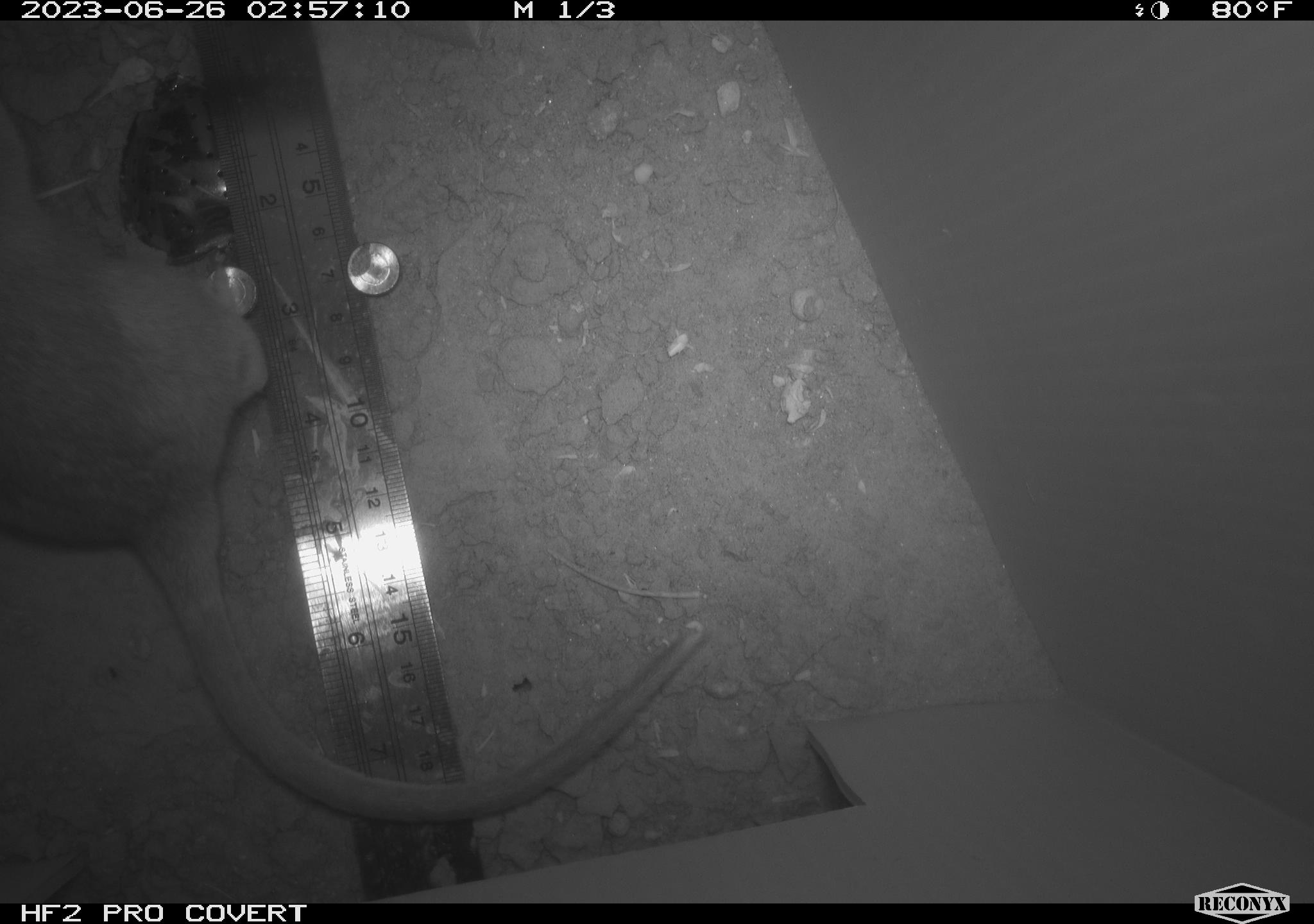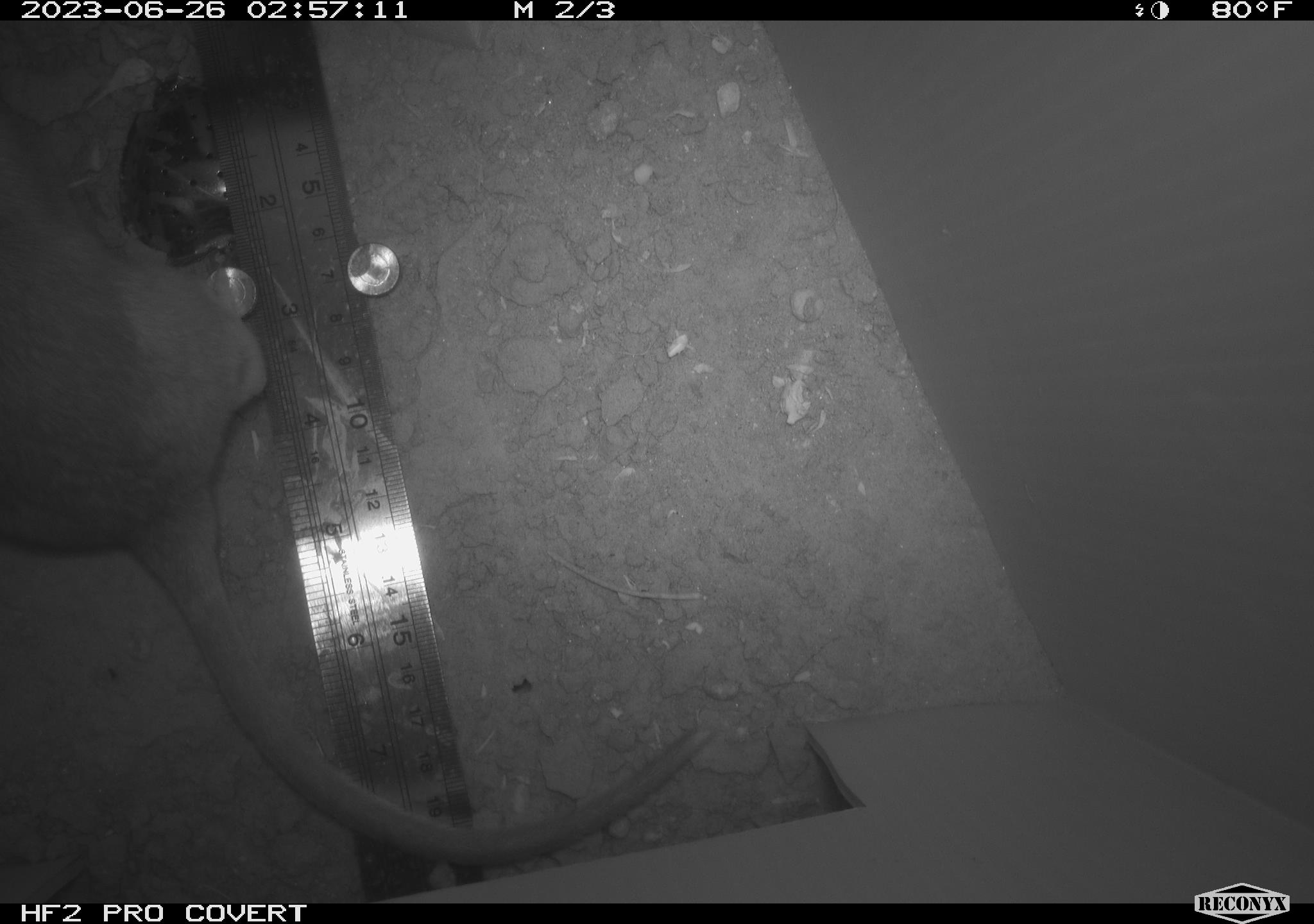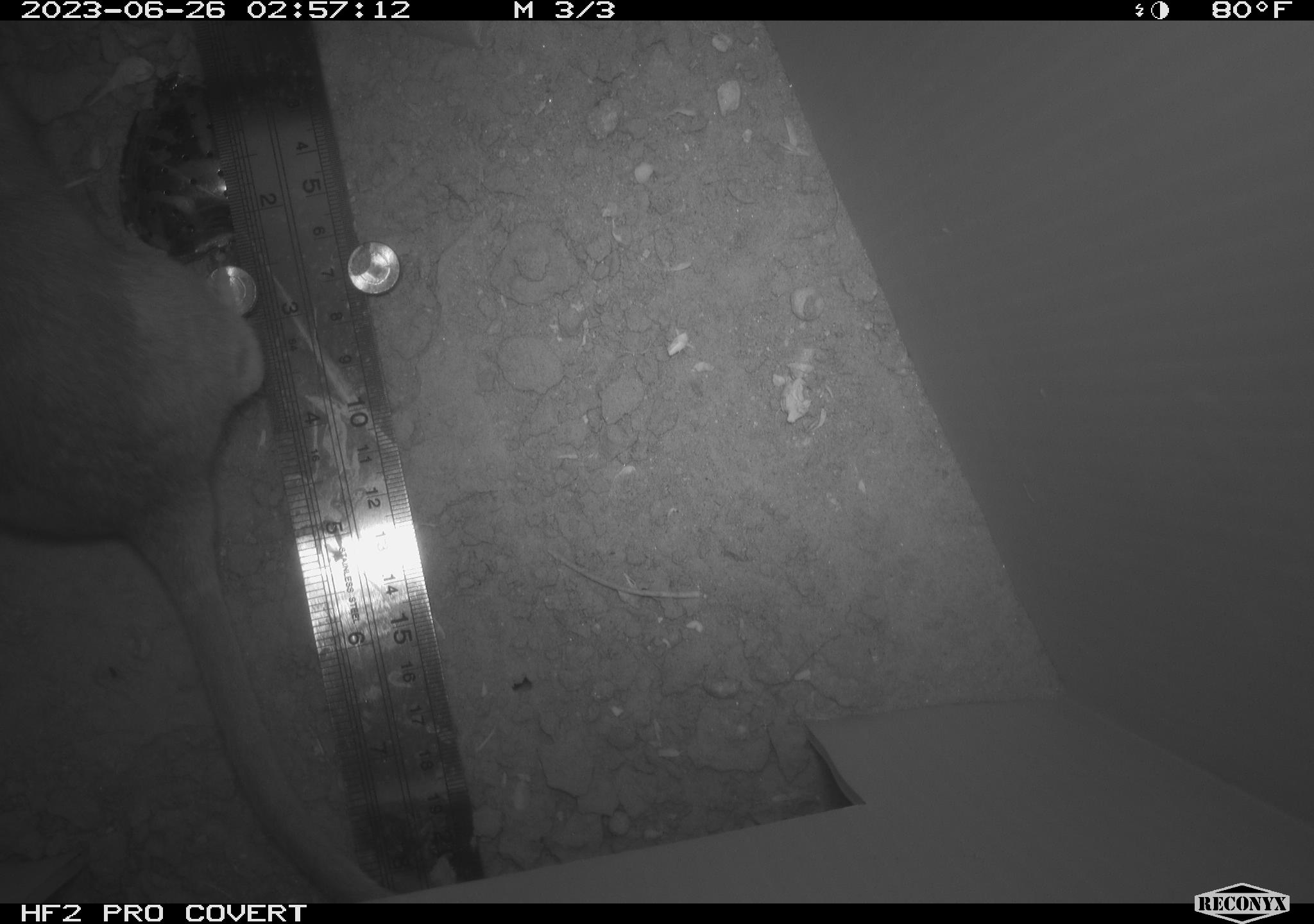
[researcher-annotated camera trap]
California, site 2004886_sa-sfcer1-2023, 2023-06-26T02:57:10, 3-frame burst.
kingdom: Animalia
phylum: Chordata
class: Mammalia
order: Rodentia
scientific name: Rodentia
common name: mouse species